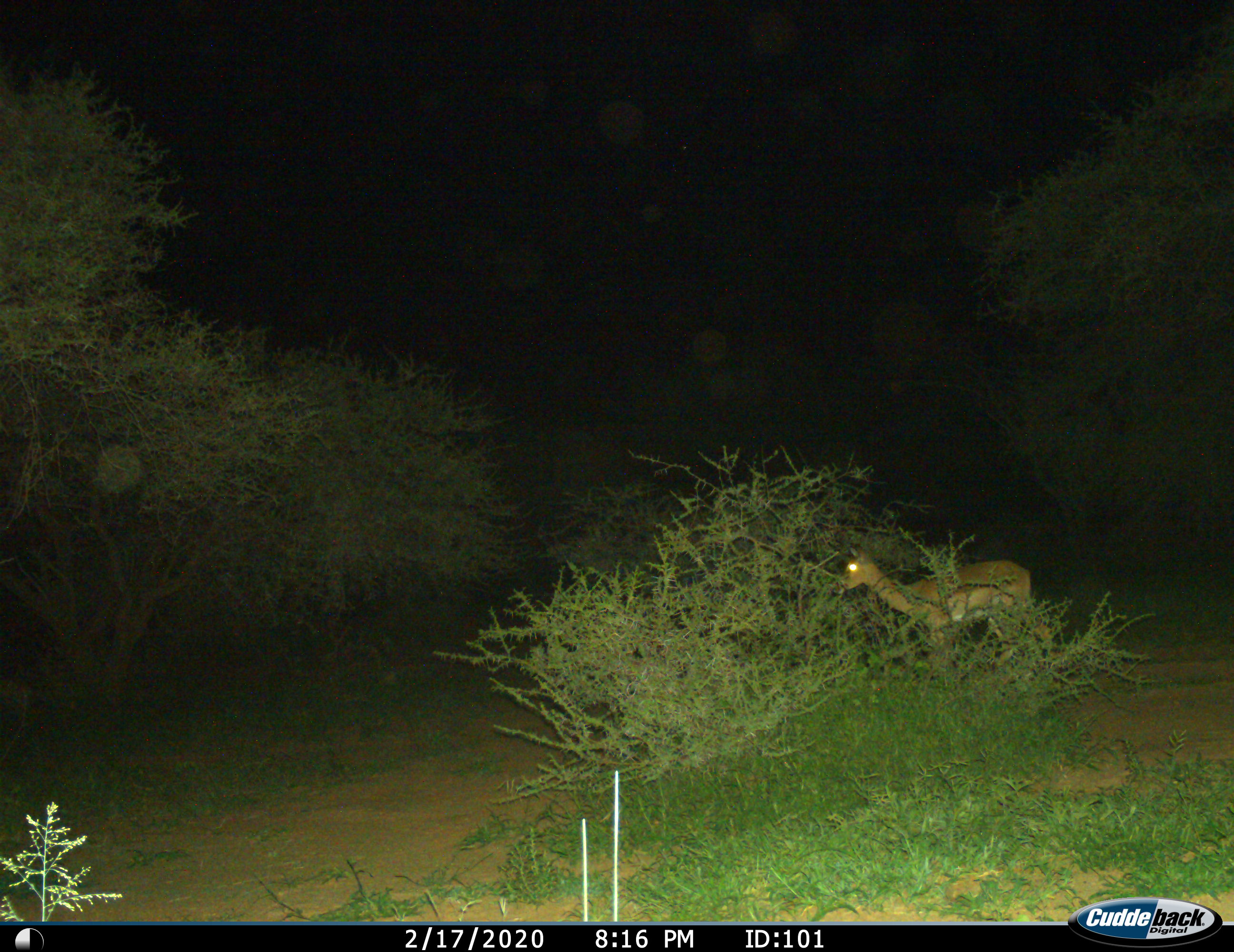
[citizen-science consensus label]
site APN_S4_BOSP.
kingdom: Animalia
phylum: Chordata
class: Mammalia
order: Artiodactyla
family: Bovidae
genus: Aepyceros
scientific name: Aepyceros melampus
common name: impala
Impala (Aepyceros melampus), count 1. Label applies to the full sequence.